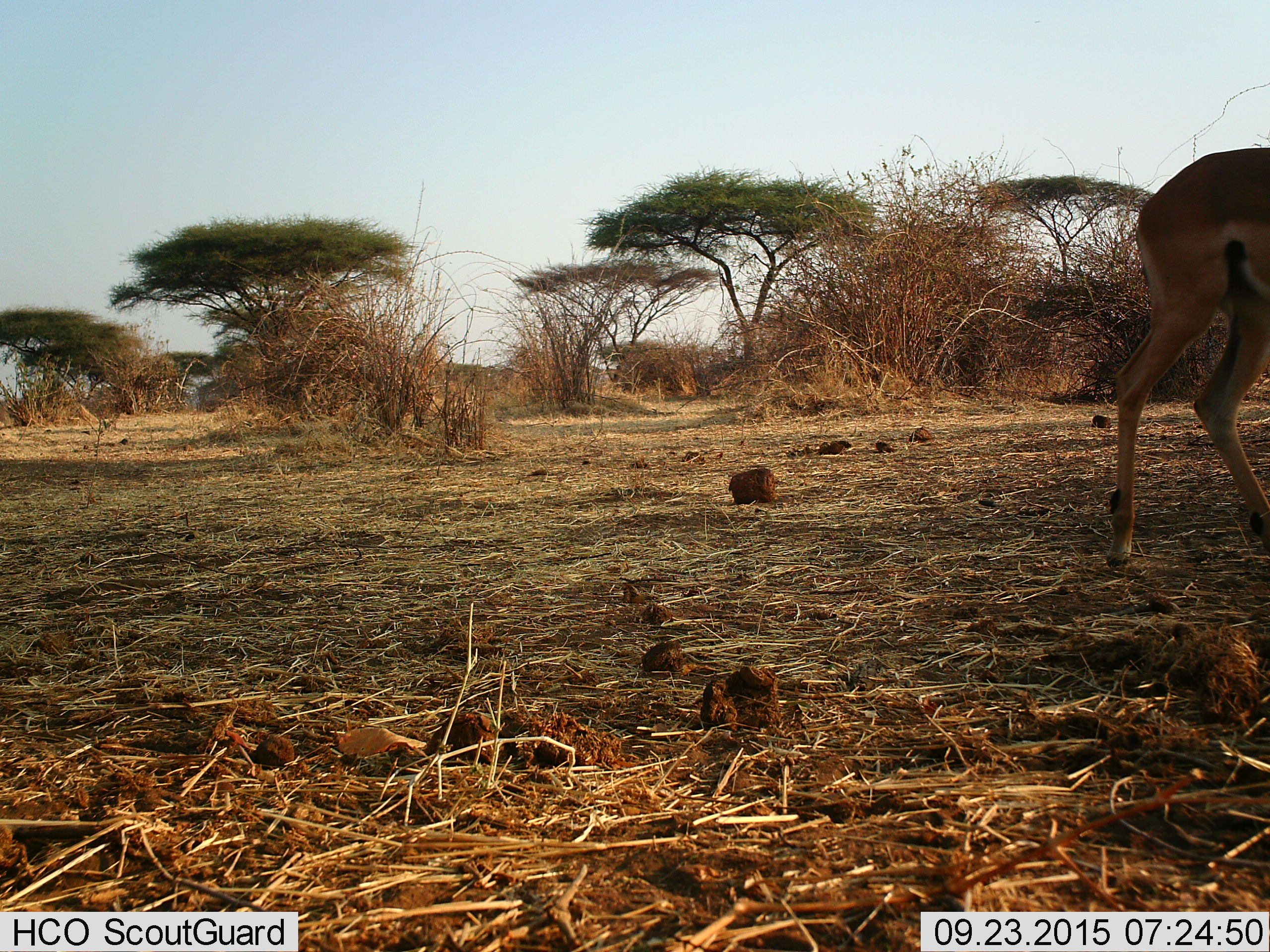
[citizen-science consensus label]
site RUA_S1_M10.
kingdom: Animalia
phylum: Chordata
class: Mammalia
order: Artiodactyla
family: Bovidae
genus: Aepyceros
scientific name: Aepyceros melampus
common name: impala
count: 1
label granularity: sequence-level